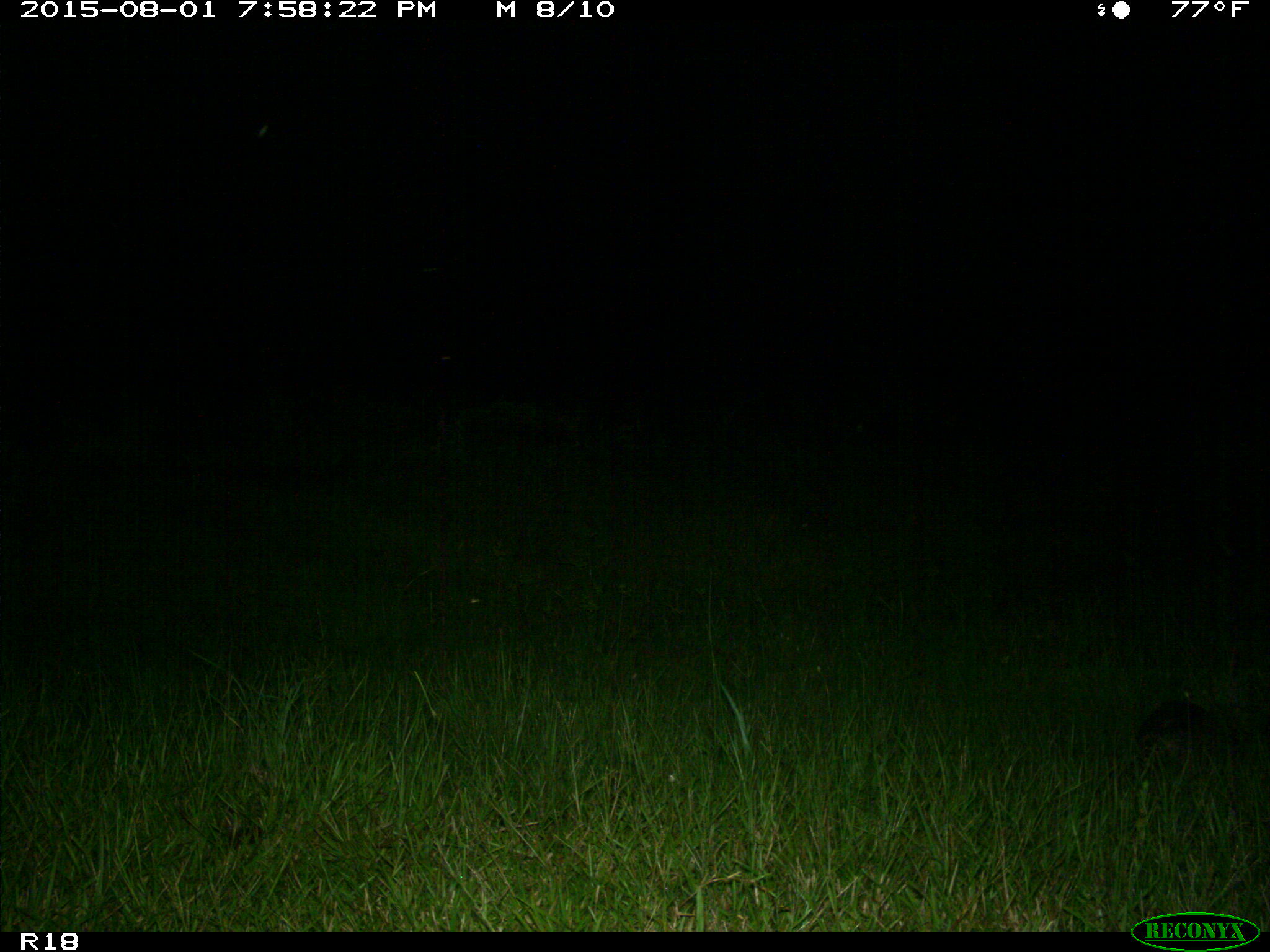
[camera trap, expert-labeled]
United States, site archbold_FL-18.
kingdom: Animalia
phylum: Chordata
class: Mammalia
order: Cingulata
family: Dasypodidae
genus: Dasypus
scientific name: Dasypus novemcinctus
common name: nine-banded armadillo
Dasypus novemcinctus (nine-banded armadillo).